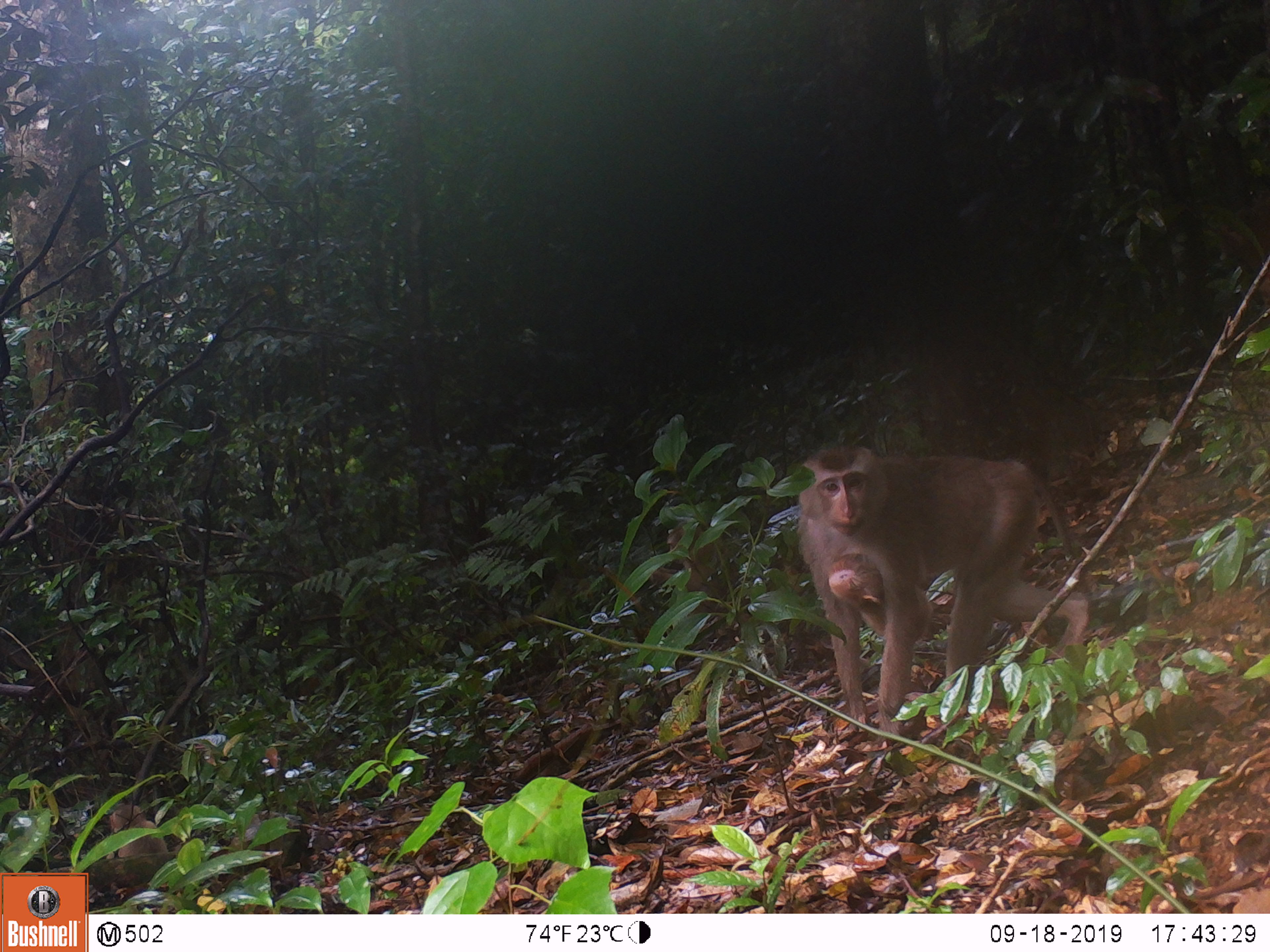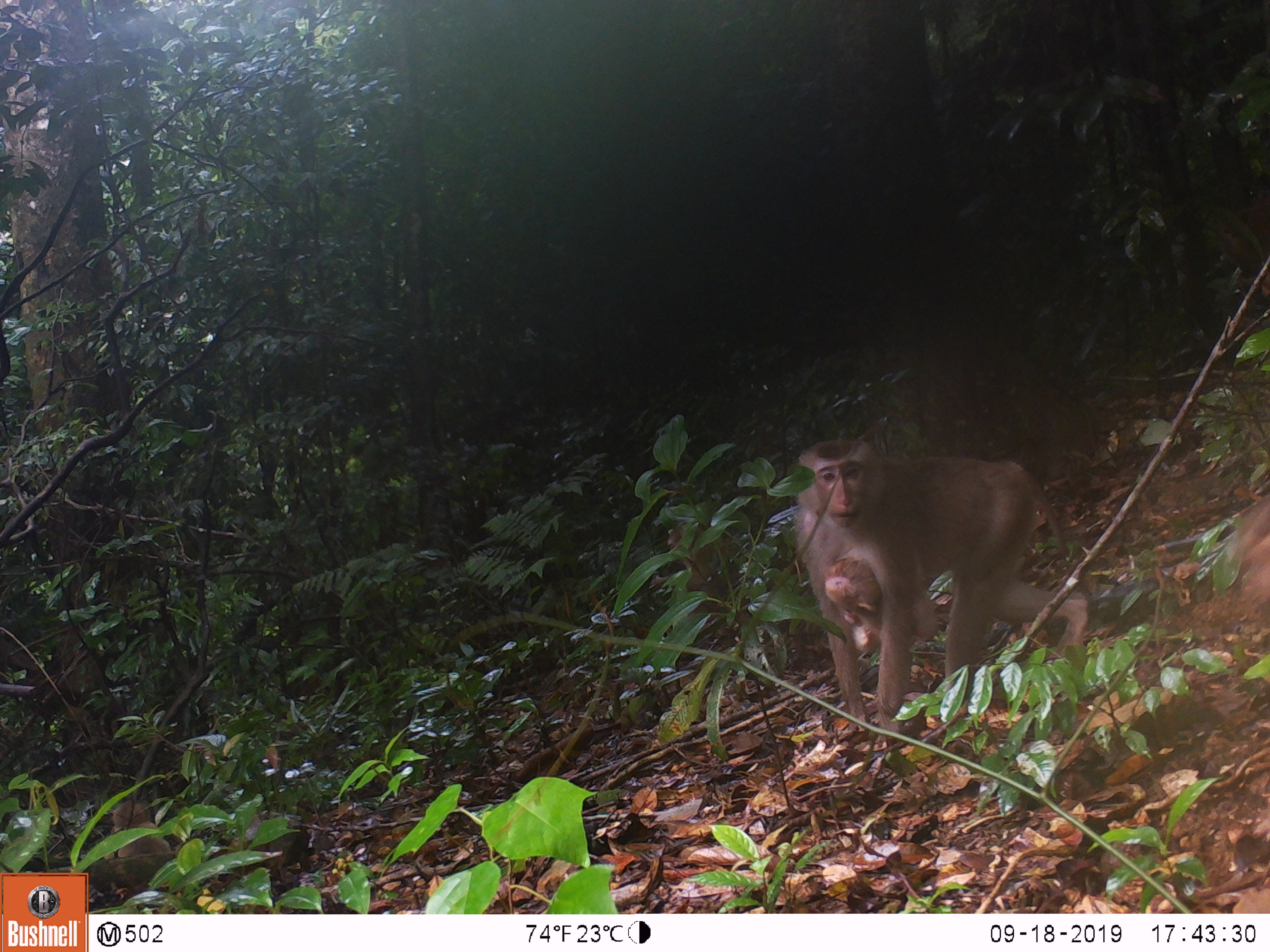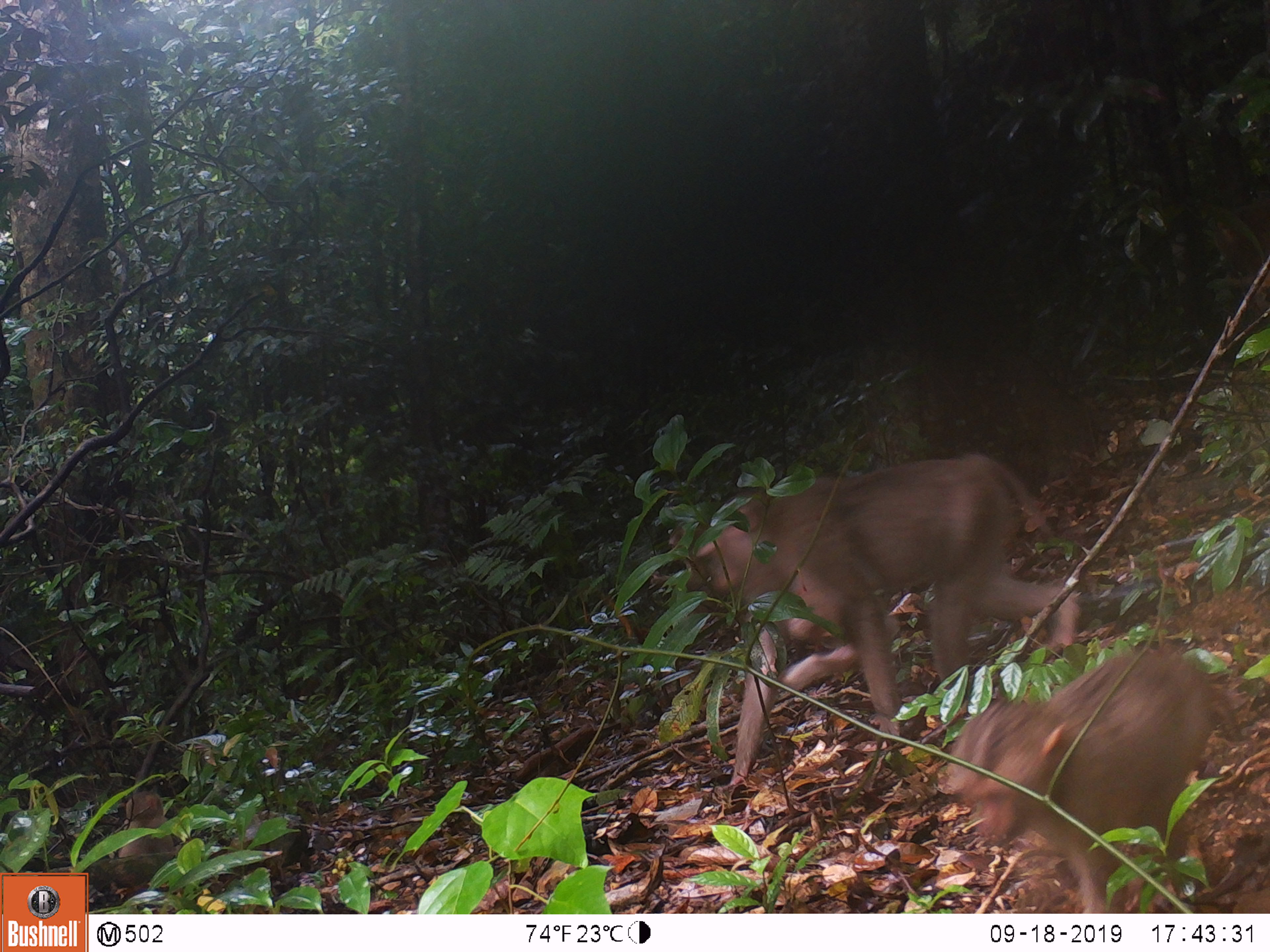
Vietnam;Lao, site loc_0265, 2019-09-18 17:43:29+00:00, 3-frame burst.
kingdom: Animalia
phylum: Chordata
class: Mammalia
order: Primates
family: Cercopithecidae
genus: Macaca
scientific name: Macaca nemestrina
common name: pig-tailed macaque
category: pig tailed macaque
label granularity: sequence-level